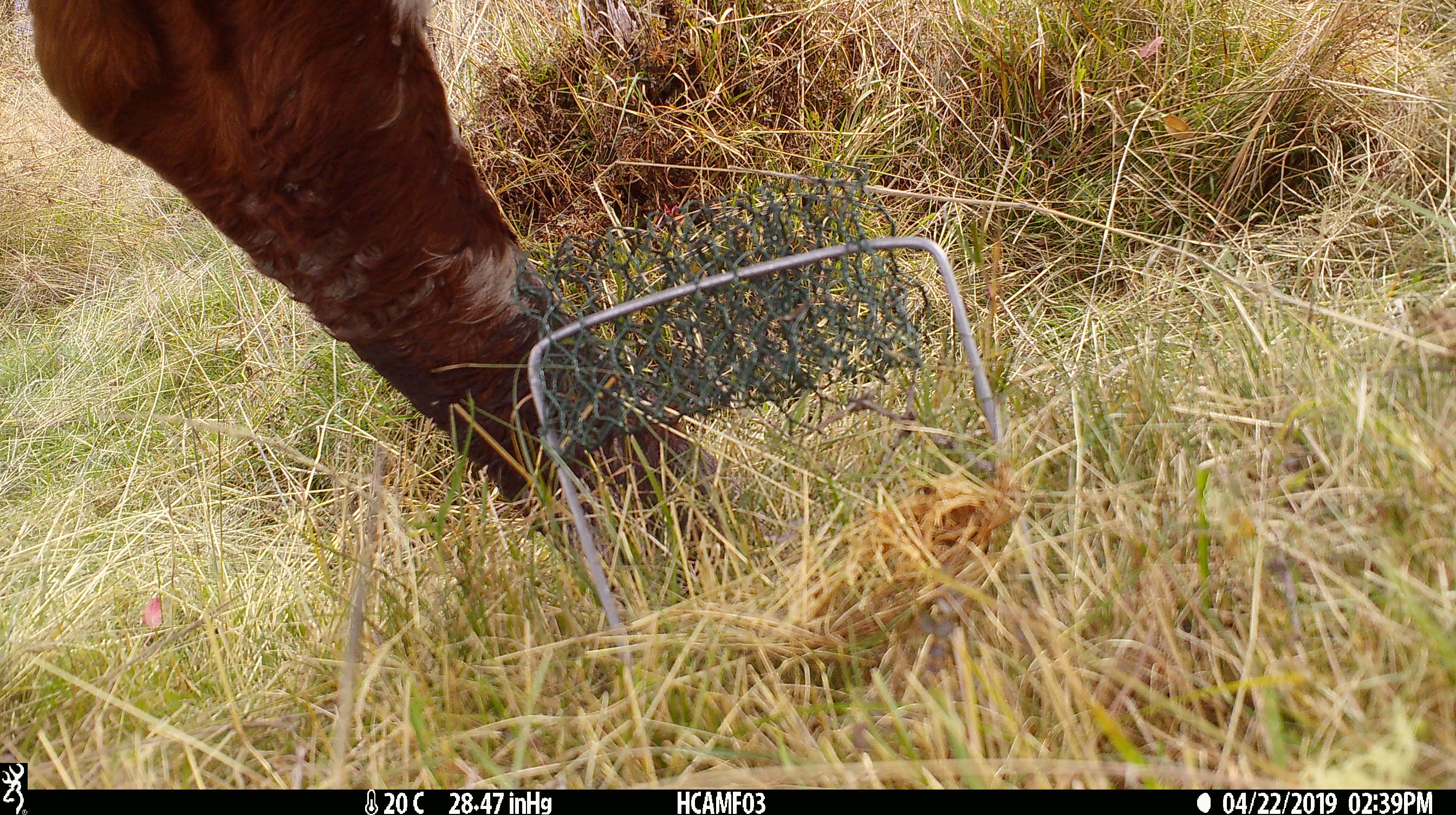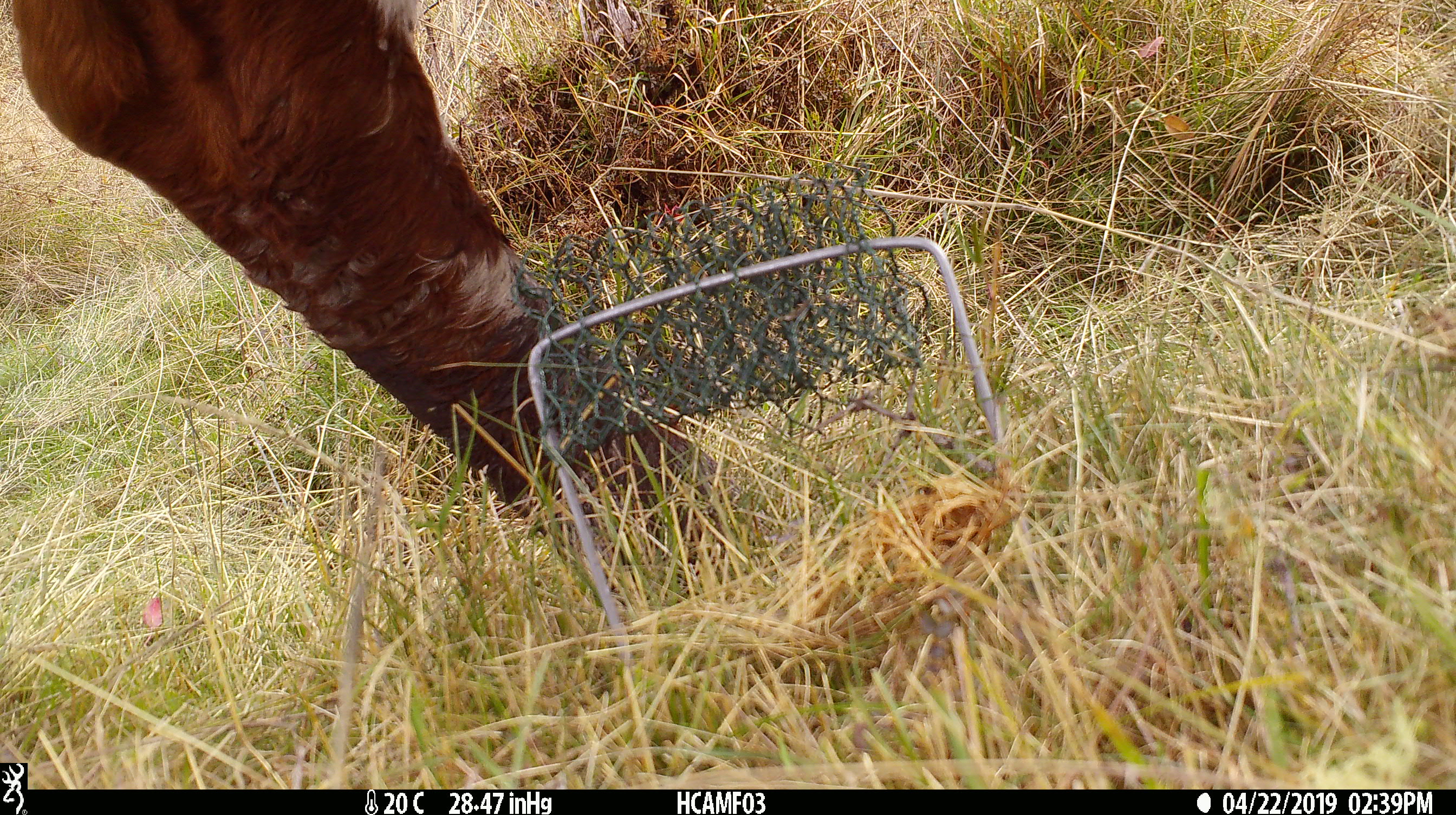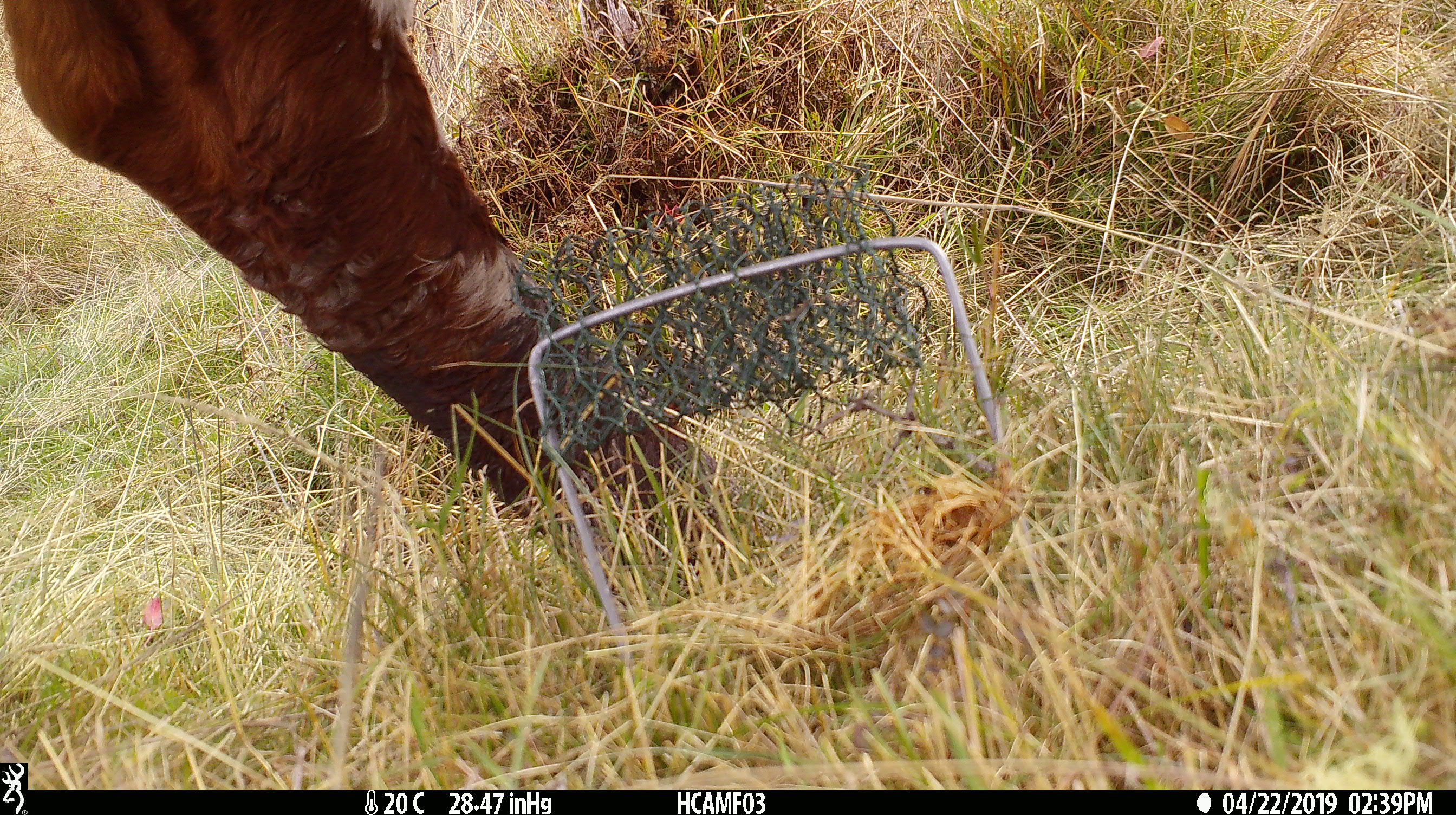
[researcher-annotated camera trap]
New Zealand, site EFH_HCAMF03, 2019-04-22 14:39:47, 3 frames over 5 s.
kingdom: Animalia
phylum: Chordata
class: Mammalia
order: Artiodactyla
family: Bovidae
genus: Bos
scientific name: Bos taurus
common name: domestic cow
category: cow